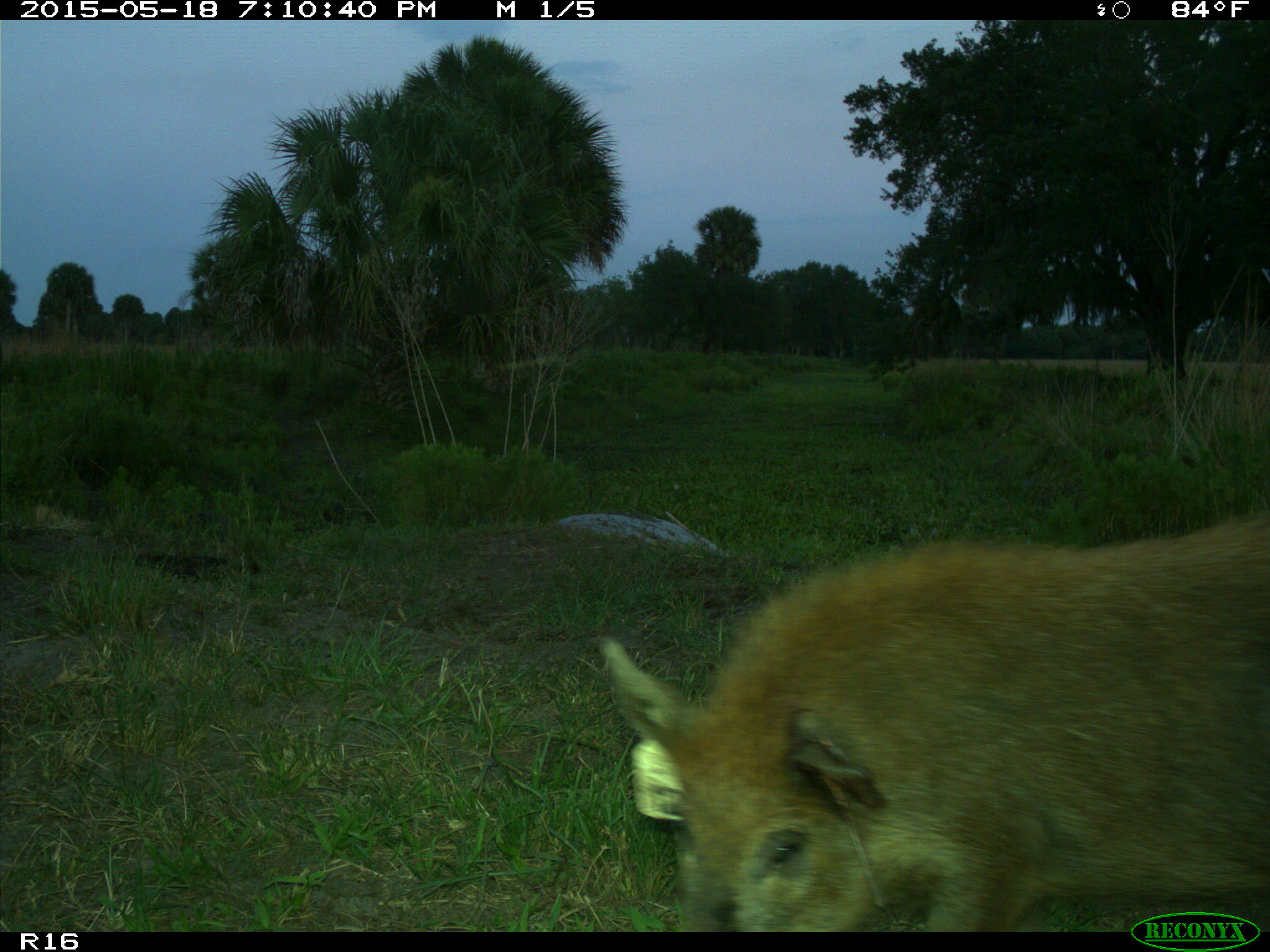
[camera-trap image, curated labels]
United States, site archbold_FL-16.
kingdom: Animalia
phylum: Chordata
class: Mammalia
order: Artiodactyla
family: Suidae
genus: Sus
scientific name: Sus scrofa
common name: wild boar